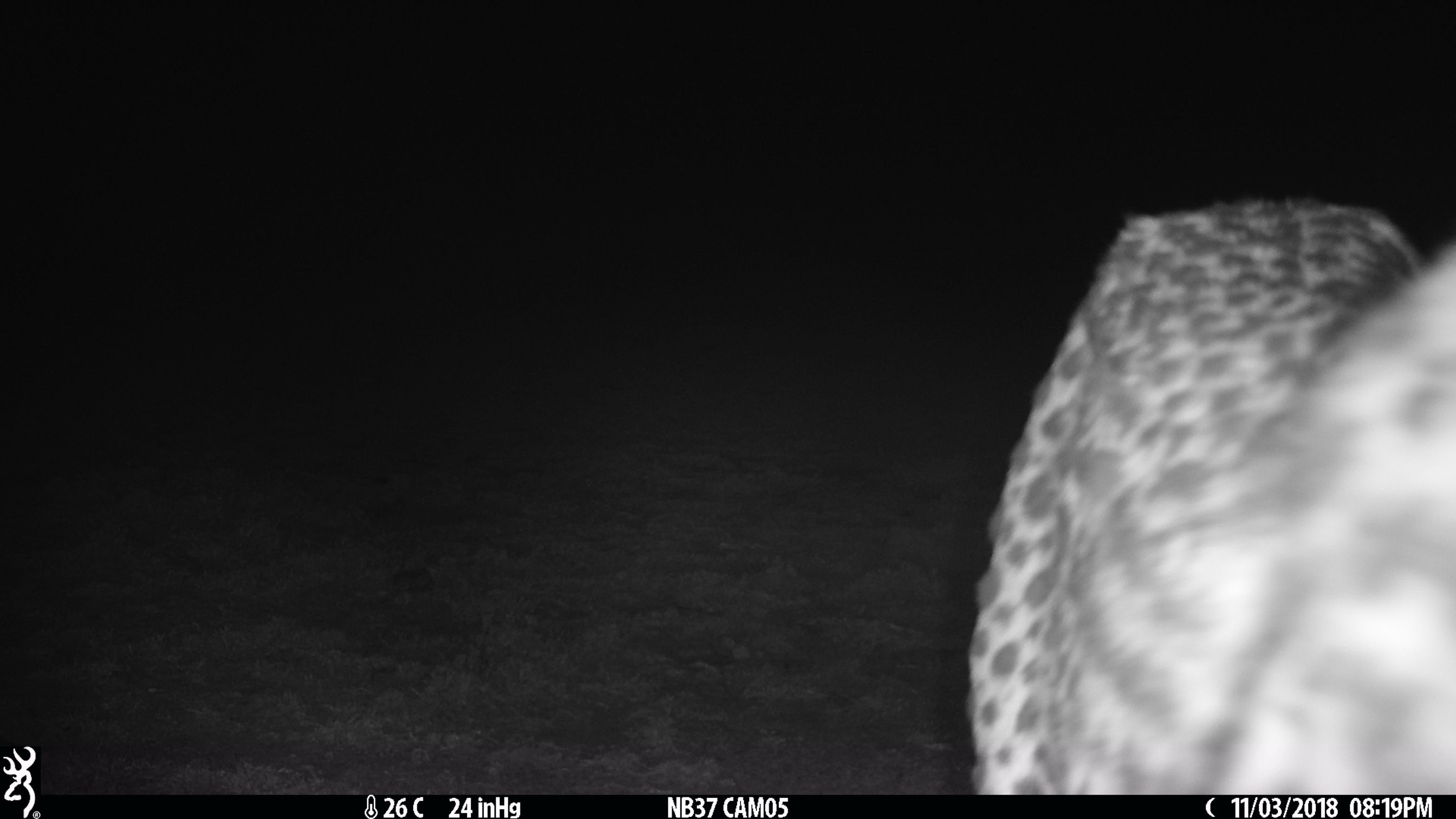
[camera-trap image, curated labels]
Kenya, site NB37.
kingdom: Animalia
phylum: Chordata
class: Mammalia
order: Carnivora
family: Felidae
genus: Acinonyx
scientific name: Acinonyx jubatus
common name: cheetah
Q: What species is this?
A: Cheetah (Acinonyx jubatus).